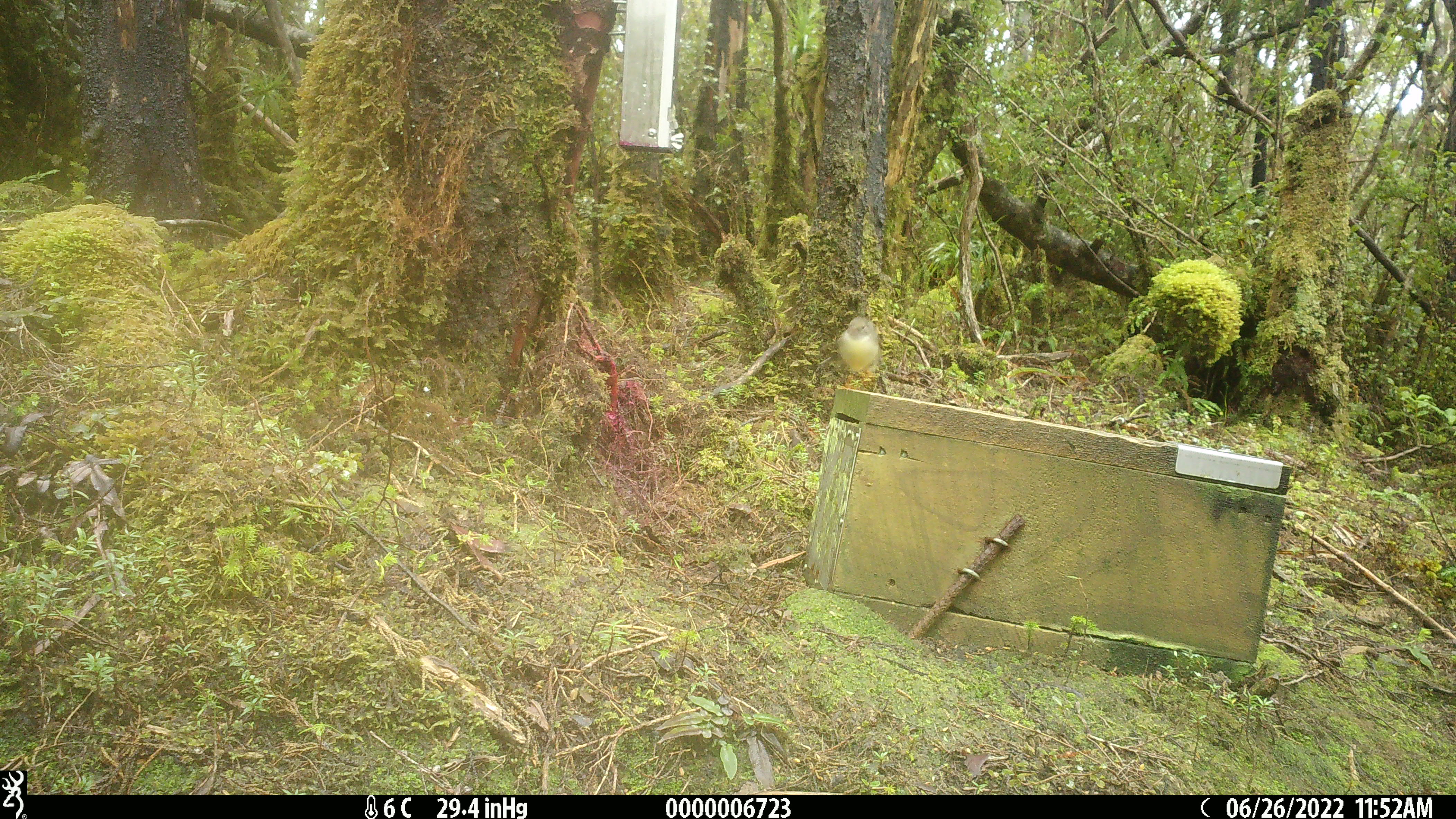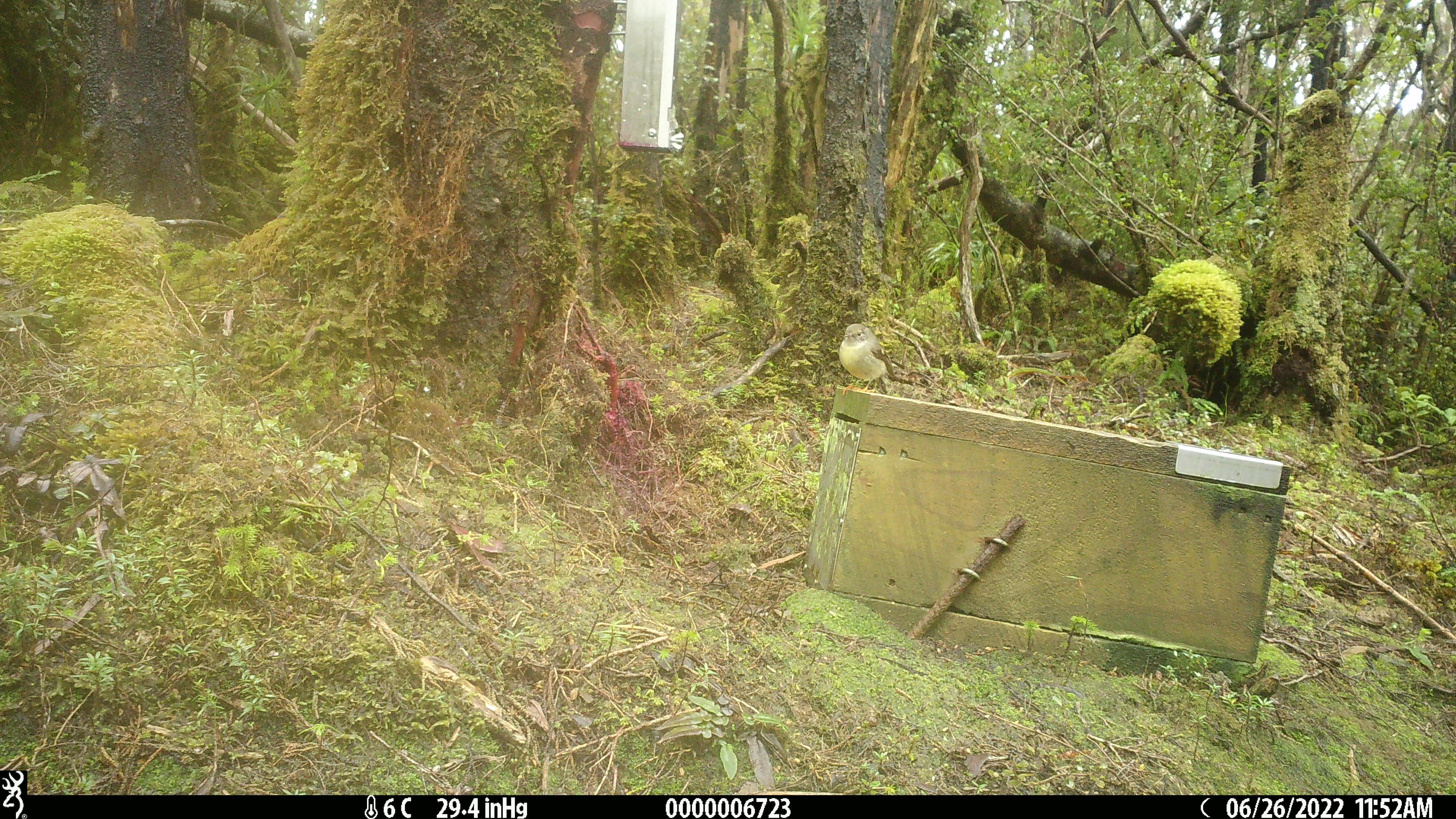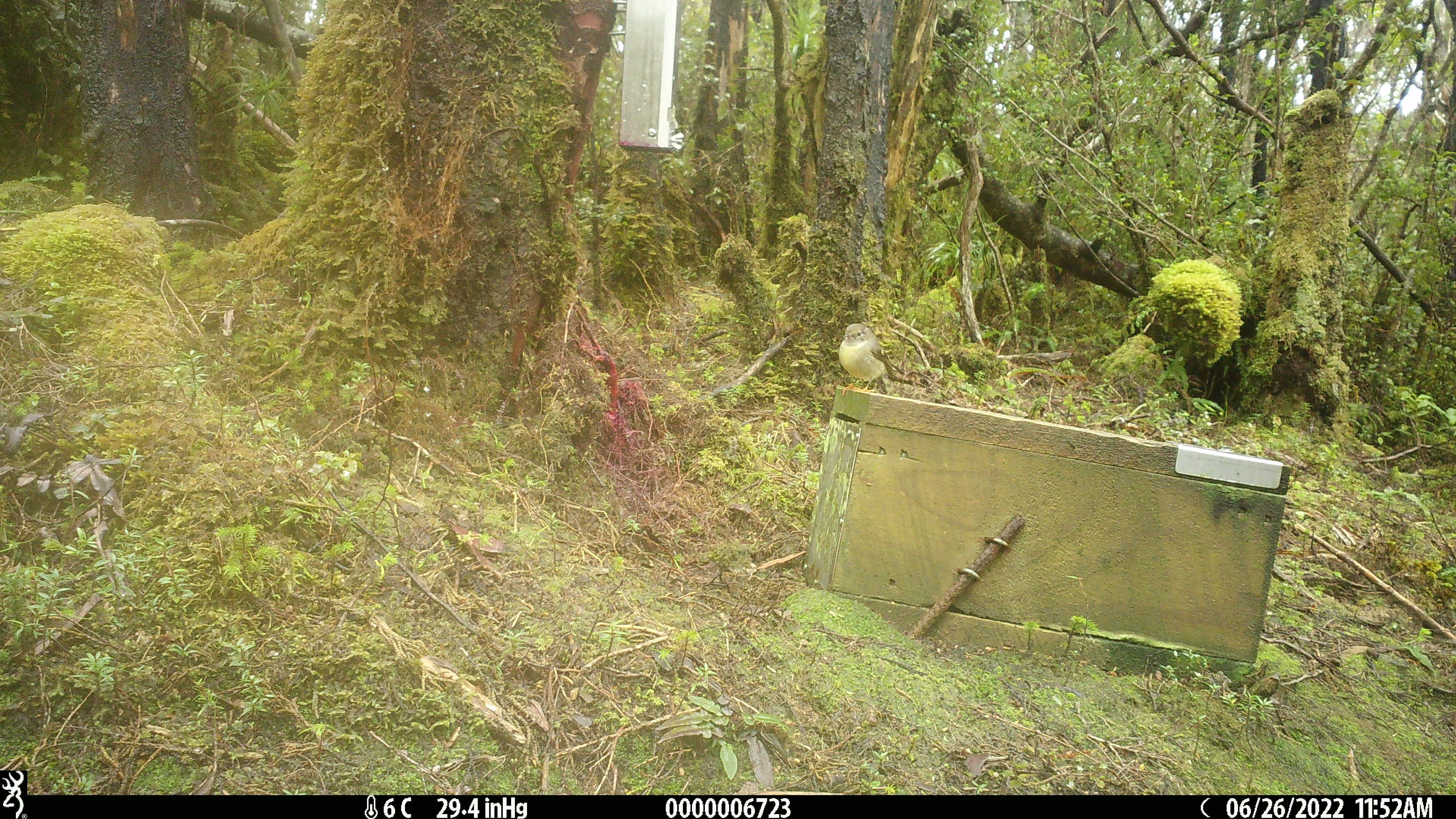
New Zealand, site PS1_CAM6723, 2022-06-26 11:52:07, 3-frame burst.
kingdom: Animalia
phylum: Chordata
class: Aves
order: Passeriformes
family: Petroicidae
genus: Petroica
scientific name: Petroica macrocephala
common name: tomtit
Tomtit (Petroica macrocephala).